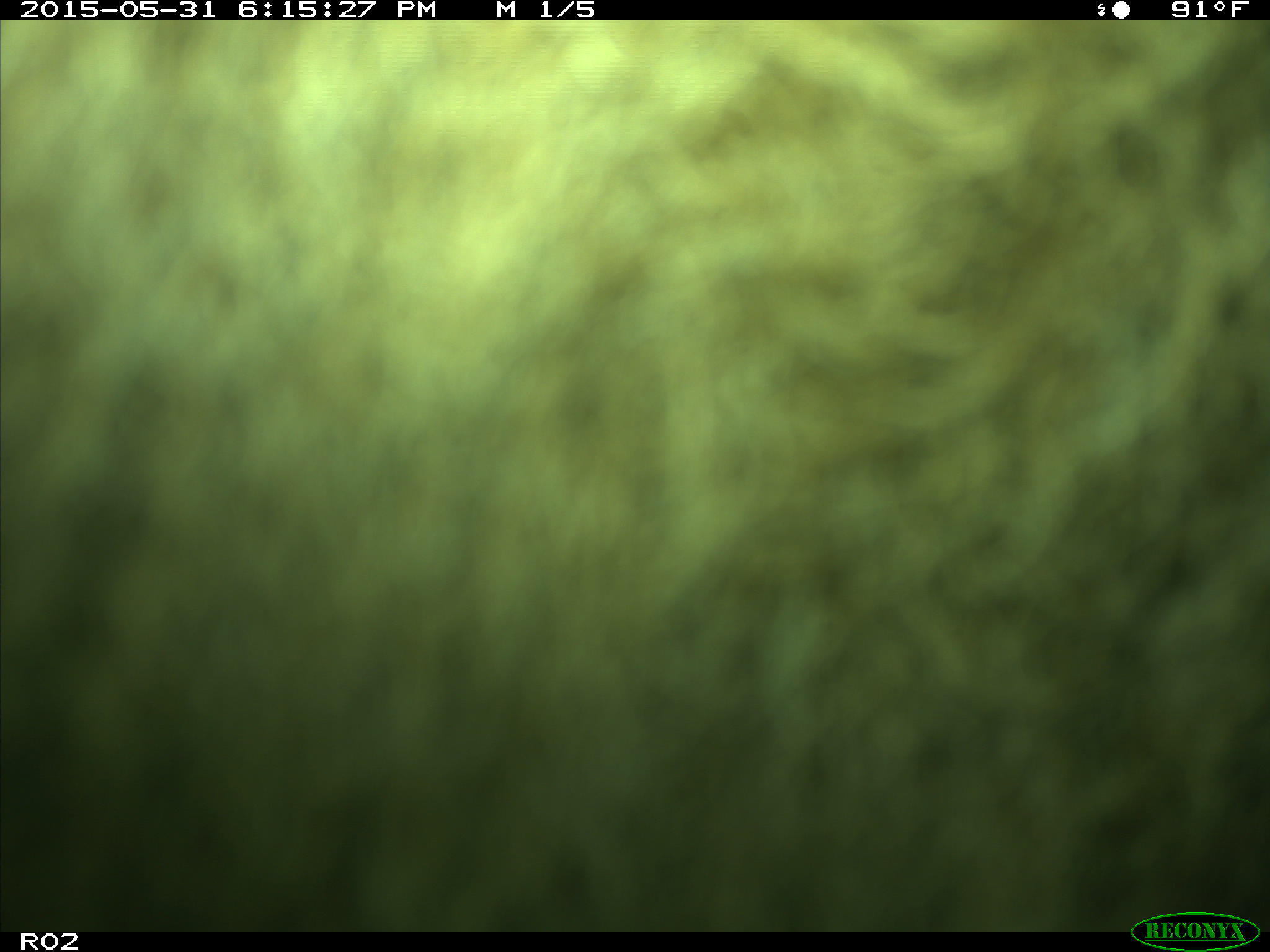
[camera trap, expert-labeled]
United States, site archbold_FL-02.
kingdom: Animalia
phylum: Chordata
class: Mammalia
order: Artiodactyla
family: Bovidae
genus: Bos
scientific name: Bos taurus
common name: domestic cow